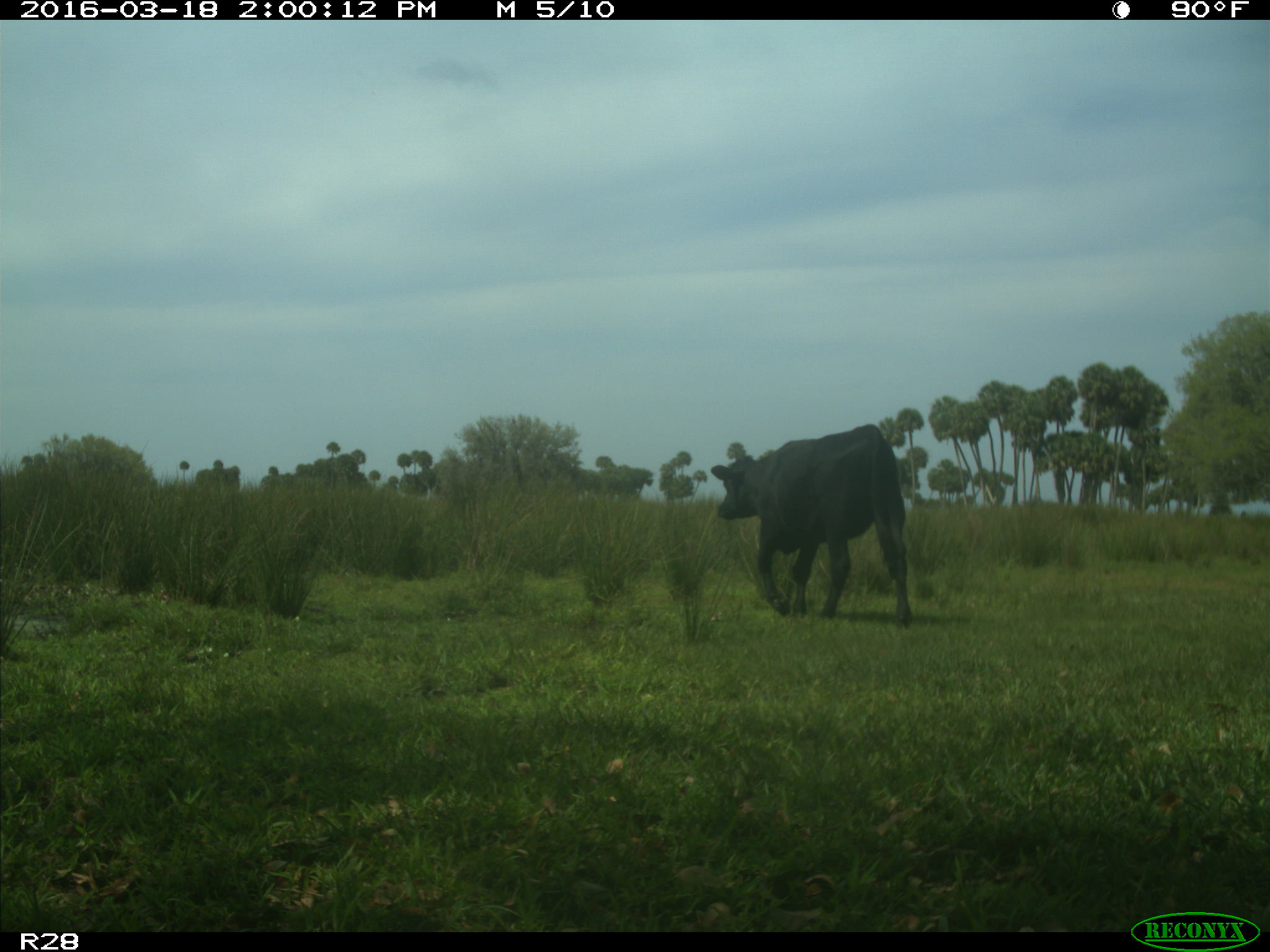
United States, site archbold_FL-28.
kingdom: Animalia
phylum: Chordata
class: Mammalia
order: Artiodactyla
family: Bovidae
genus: Bos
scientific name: Bos taurus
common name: domestic cow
Bos taurus (domestic cow).